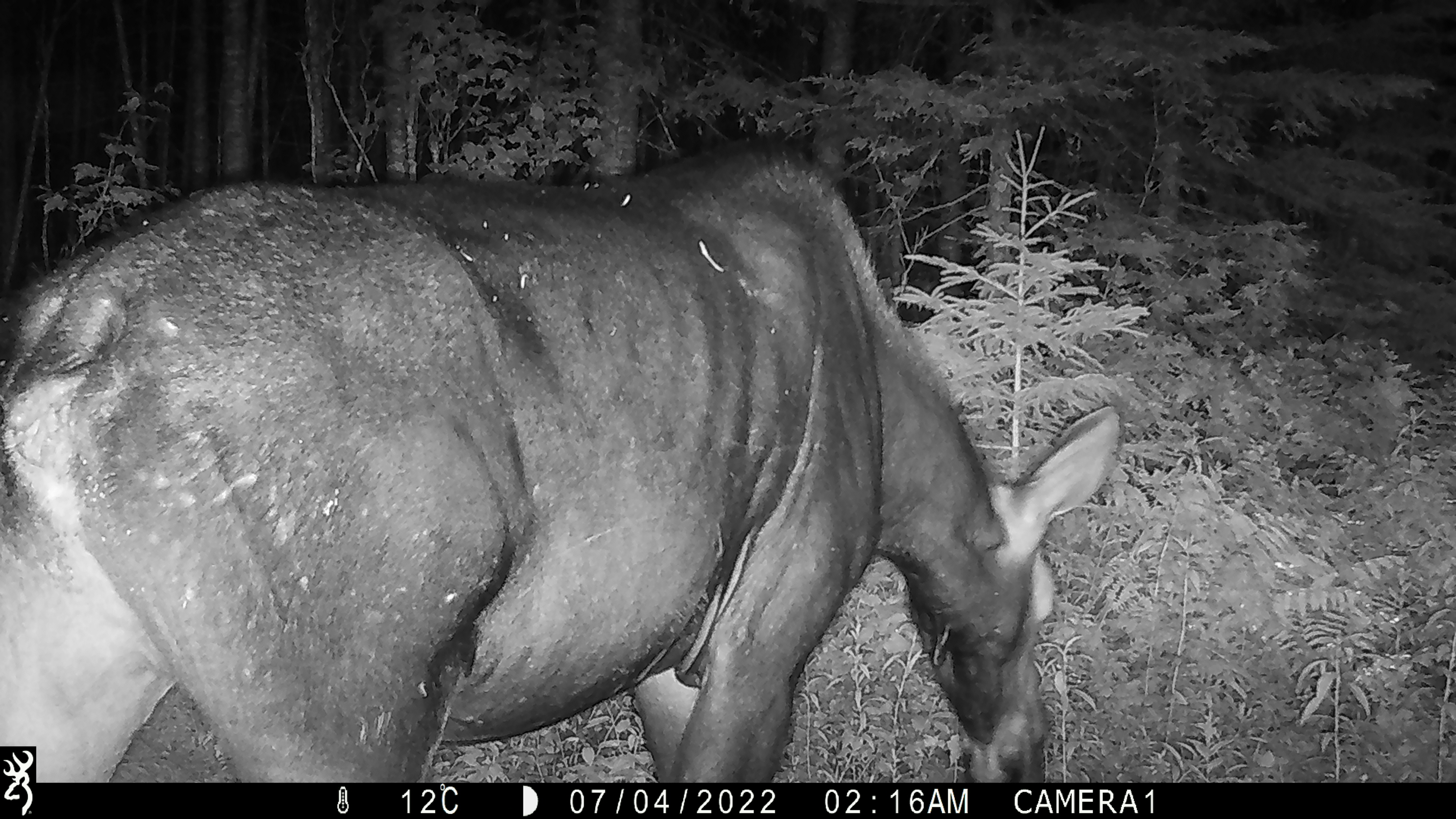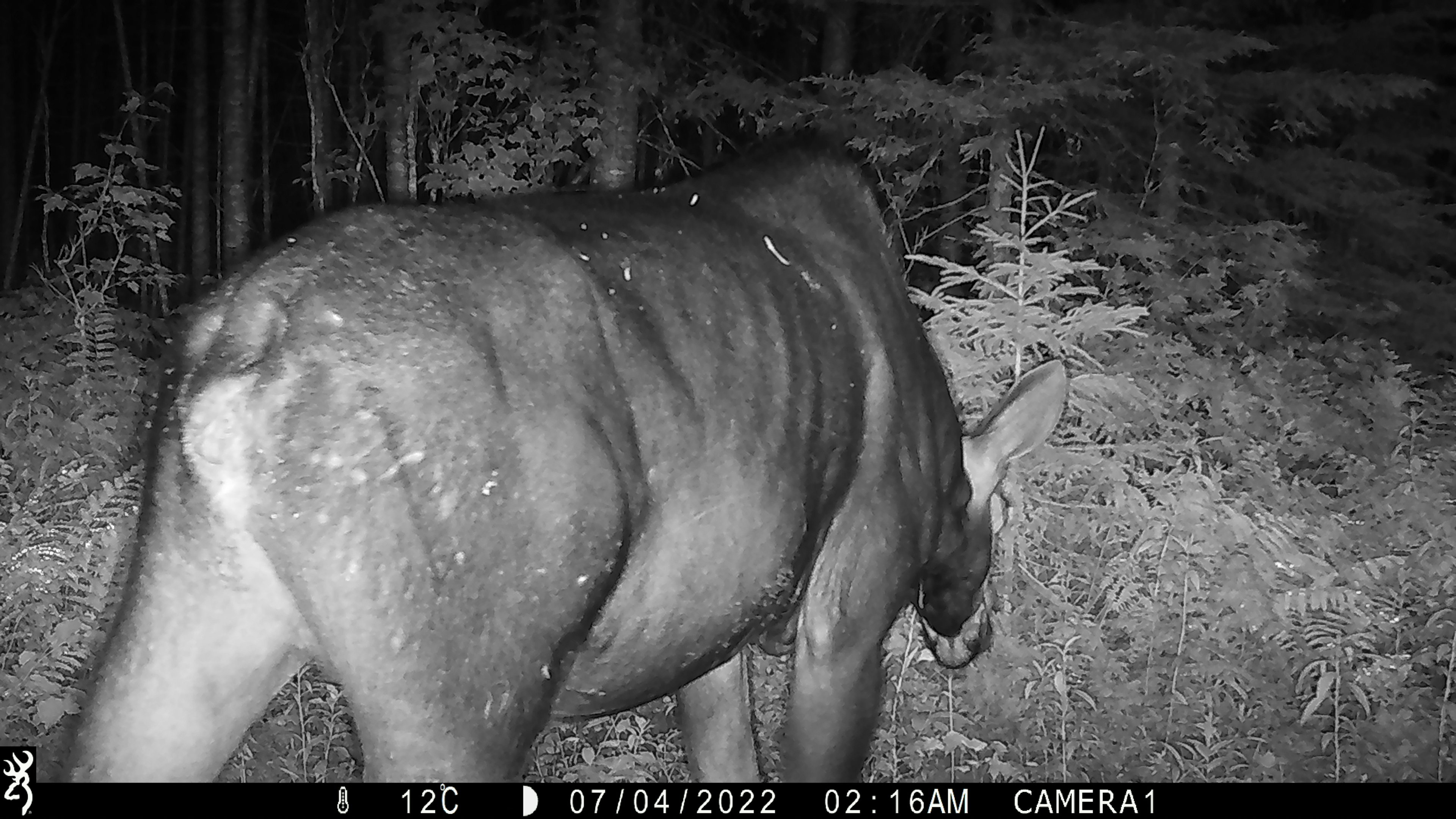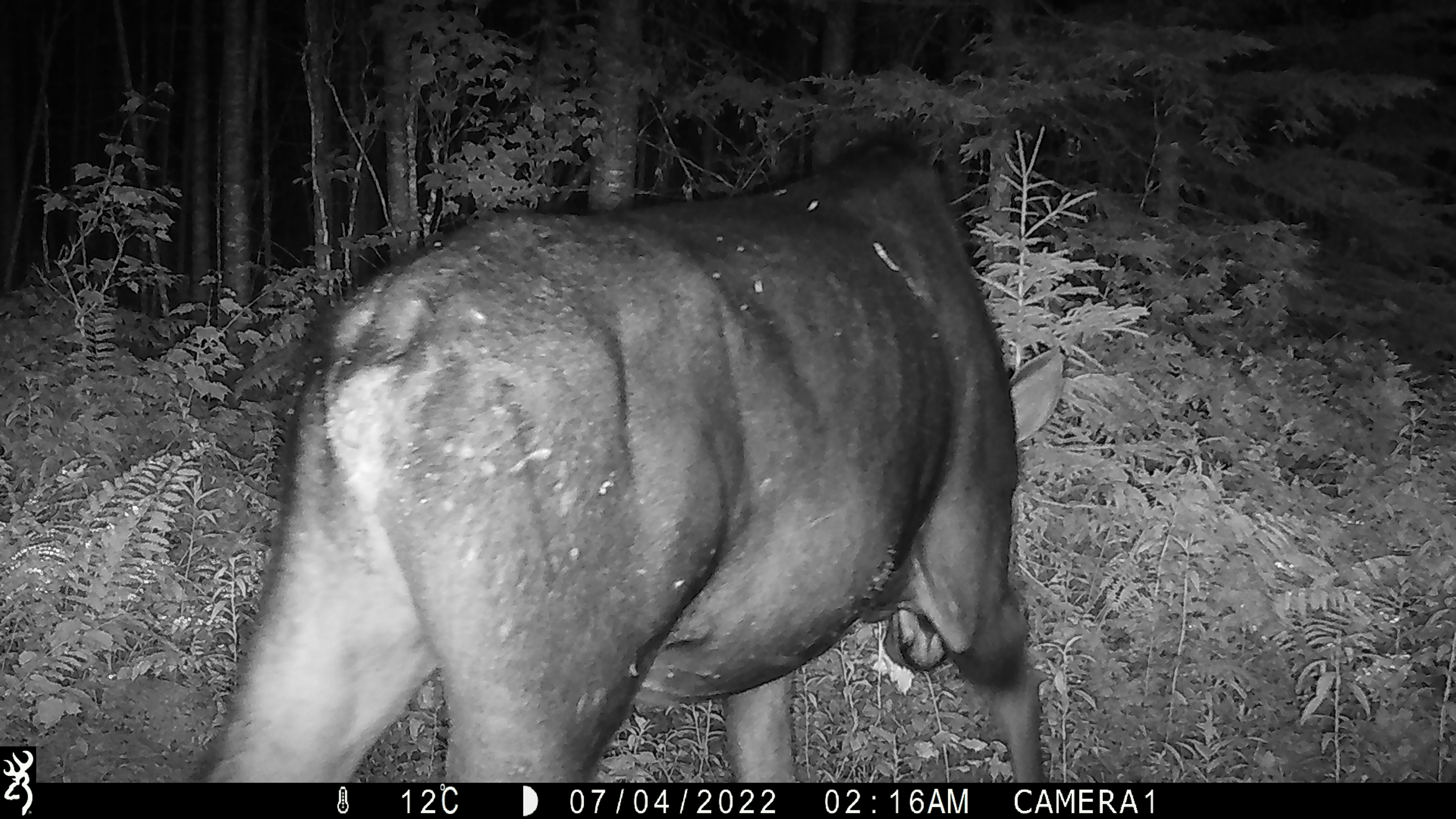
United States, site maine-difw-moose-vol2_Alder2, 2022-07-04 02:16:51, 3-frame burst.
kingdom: Animalia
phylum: Chordata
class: Mammalia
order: Artiodactyla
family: Cervidae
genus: Alces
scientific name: Alces alces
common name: moose